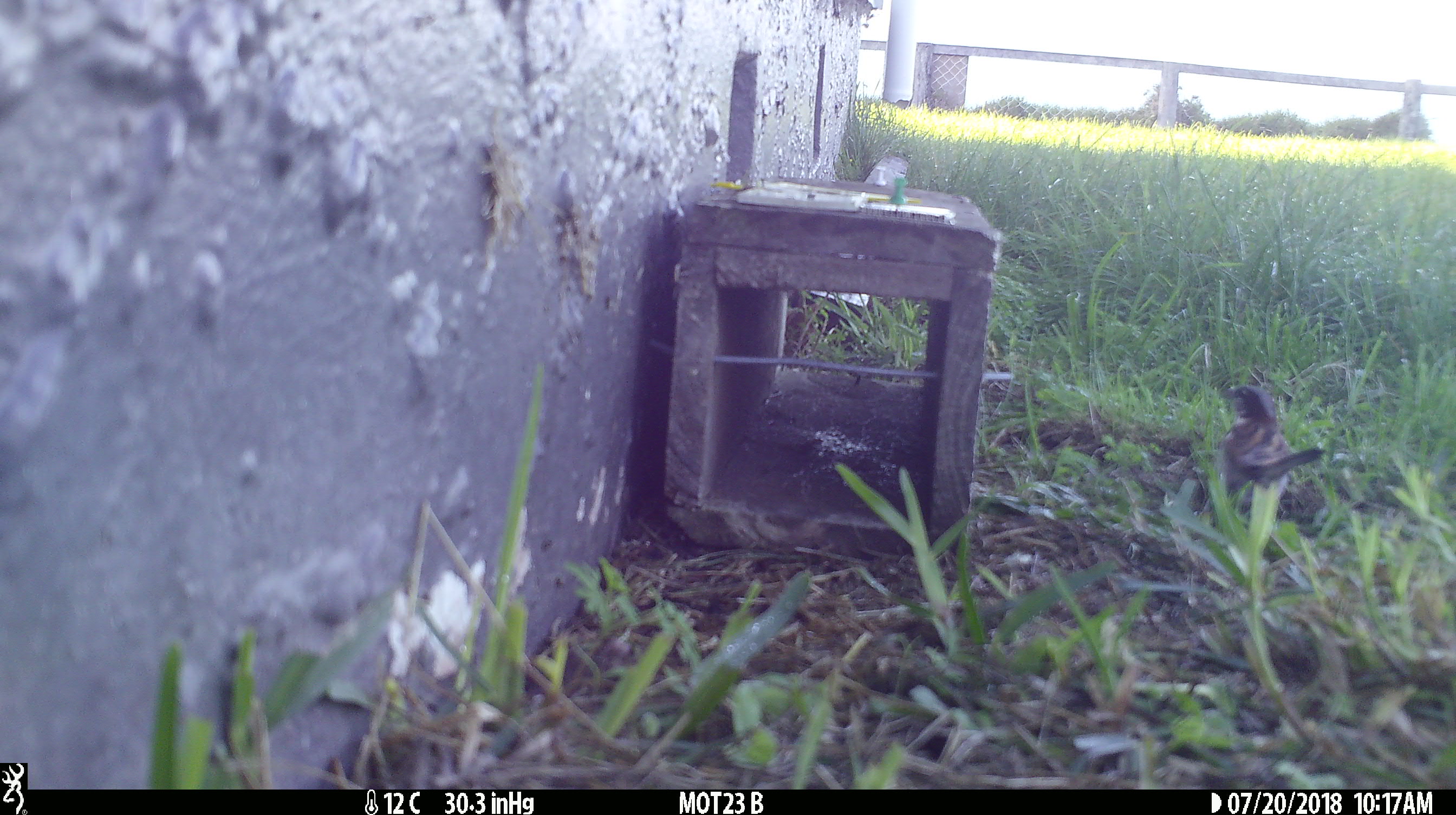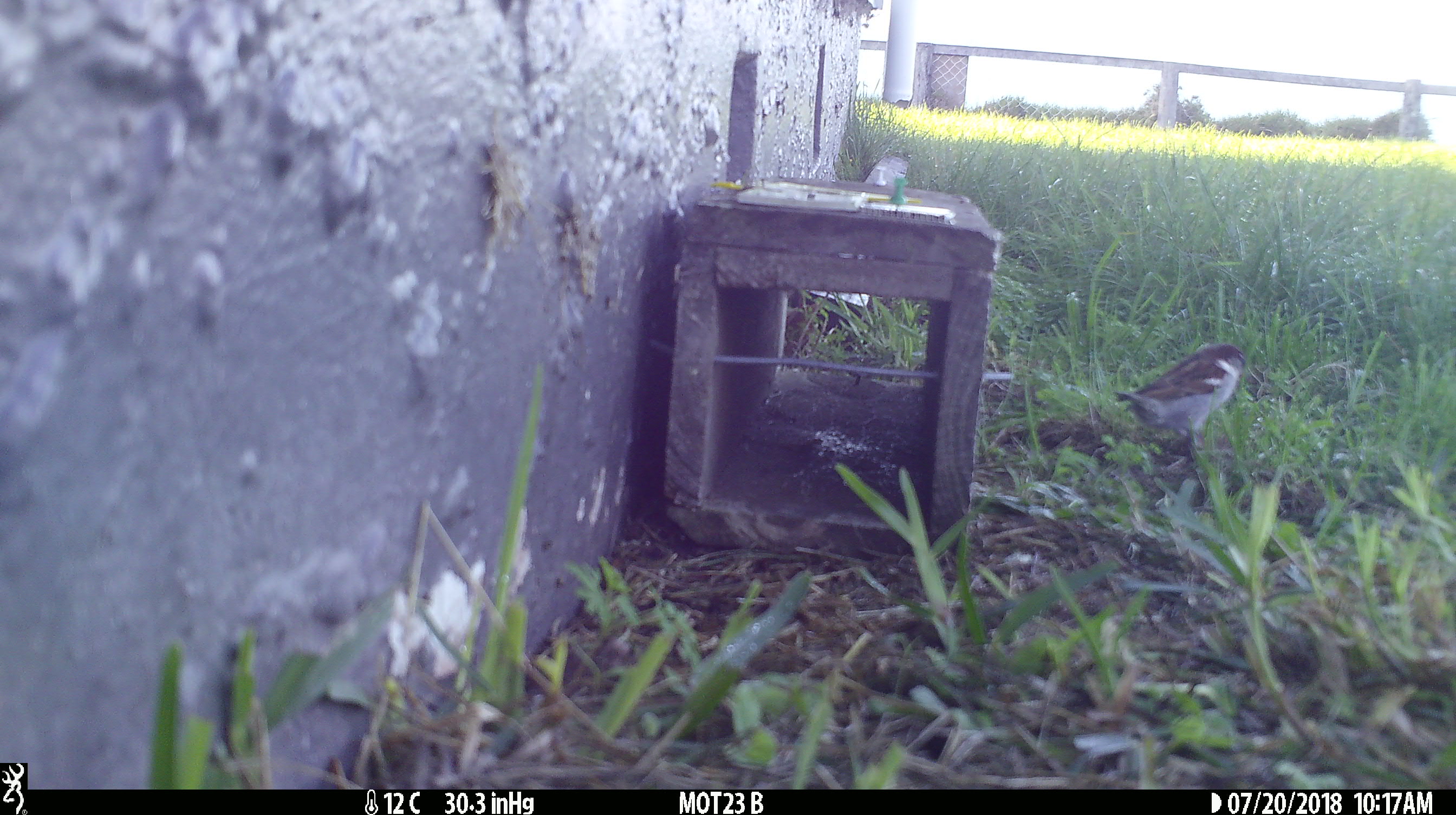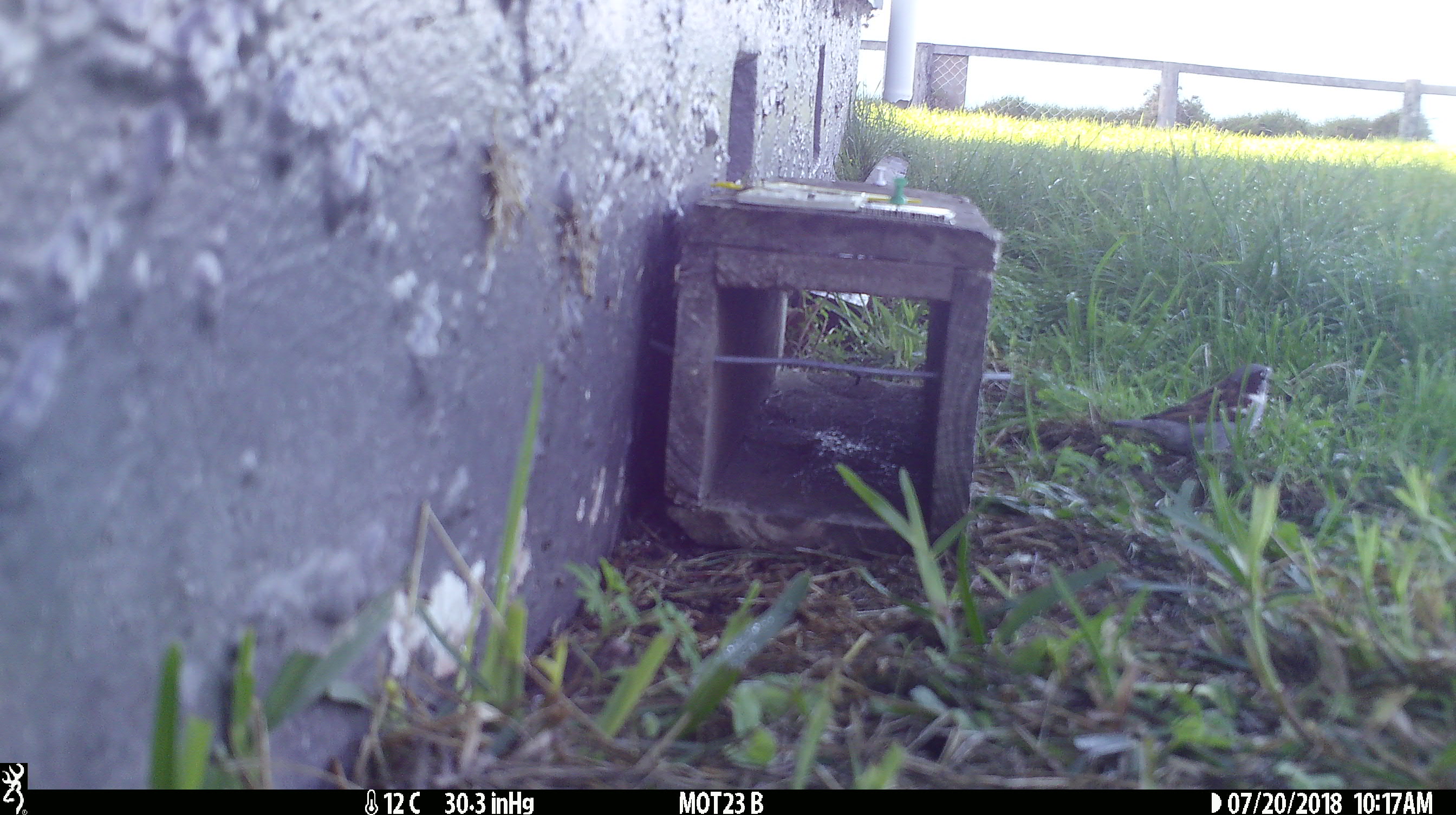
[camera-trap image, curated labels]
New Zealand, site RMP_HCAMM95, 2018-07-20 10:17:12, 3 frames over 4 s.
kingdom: Animalia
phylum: Chordata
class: Aves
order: Passeriformes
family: Passeridae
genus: Passer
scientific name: Passer domesticus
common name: house sparrow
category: sparrow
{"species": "sparrow (house sparrow) (Passer domesticus)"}